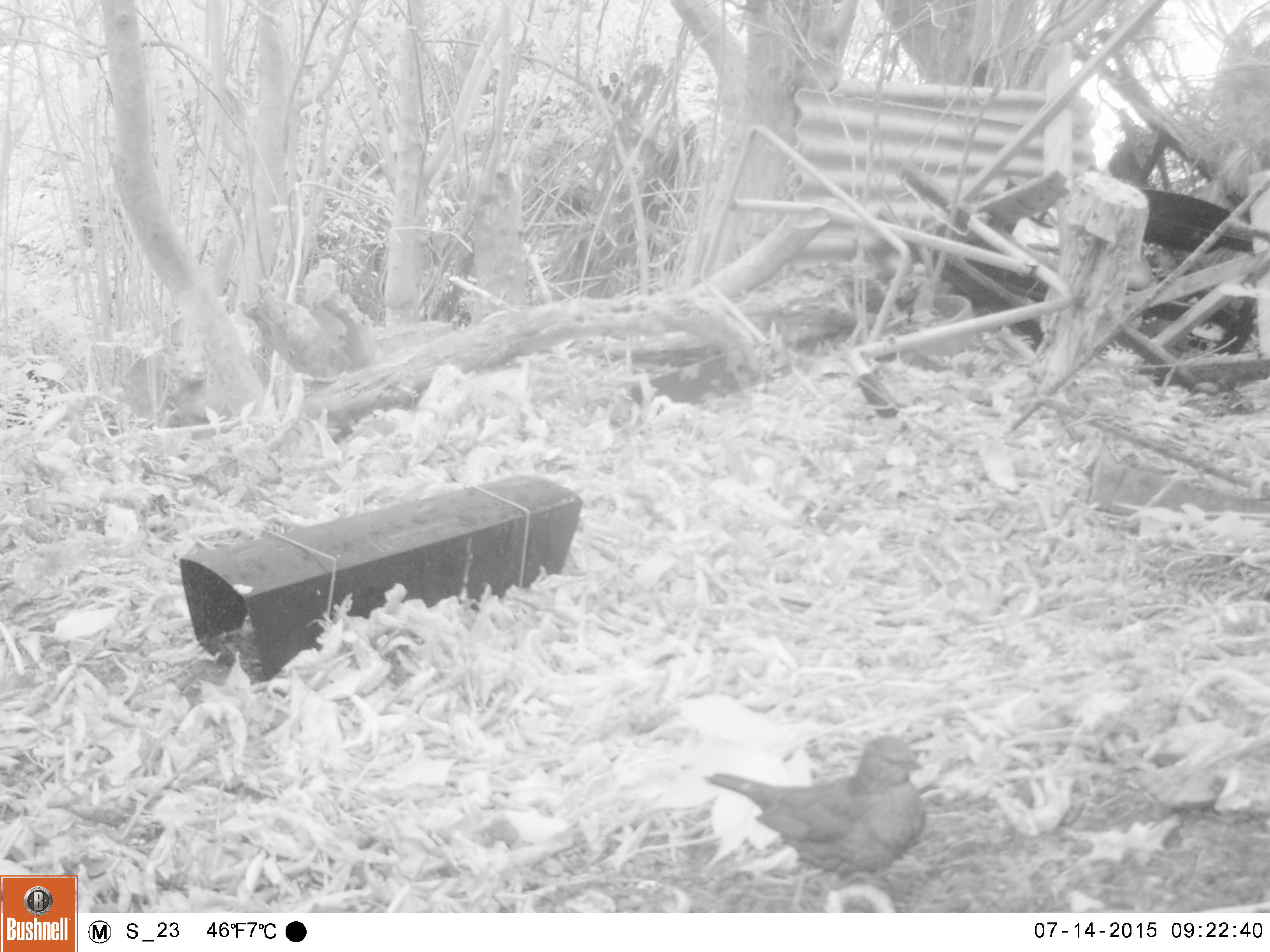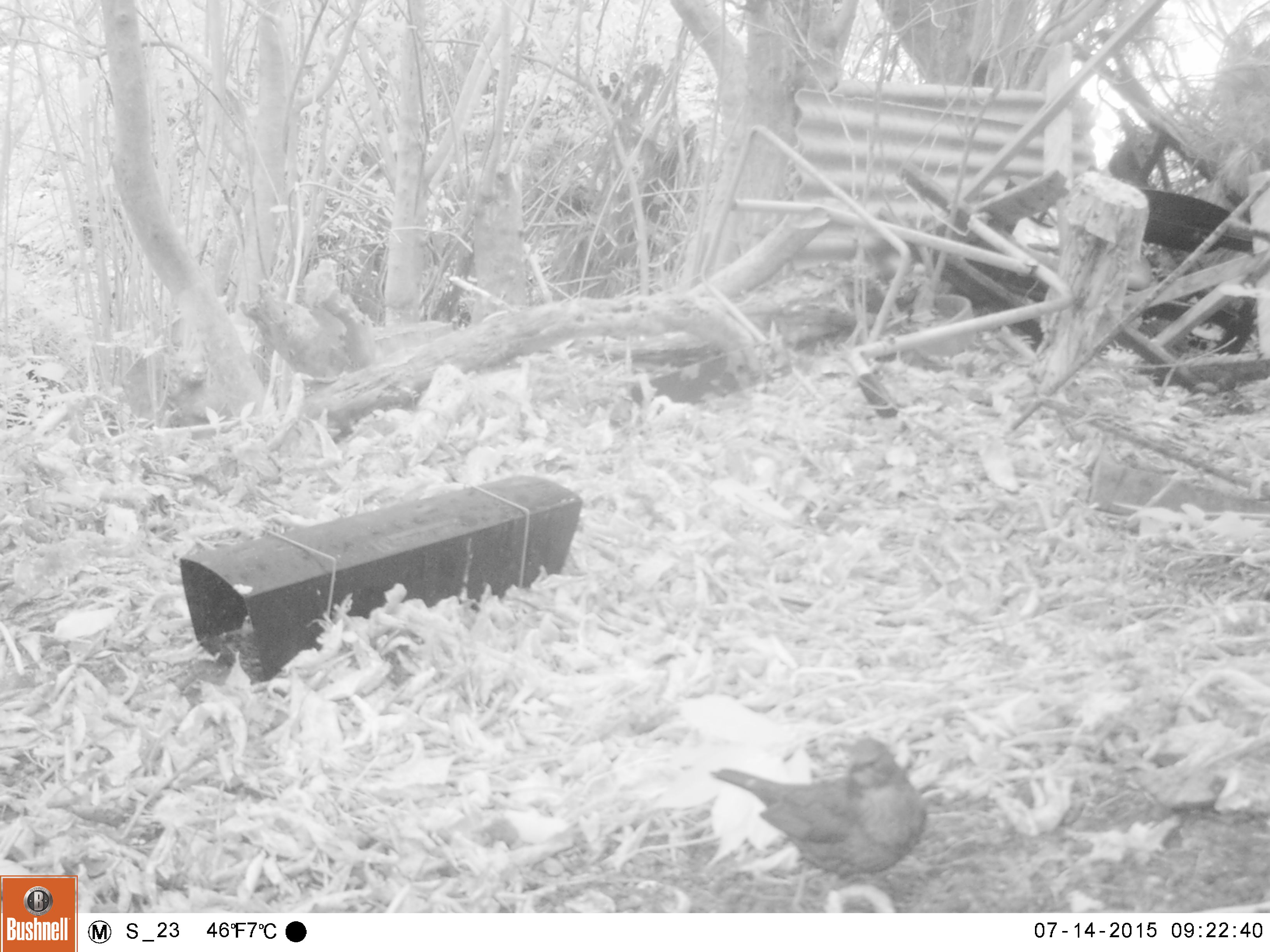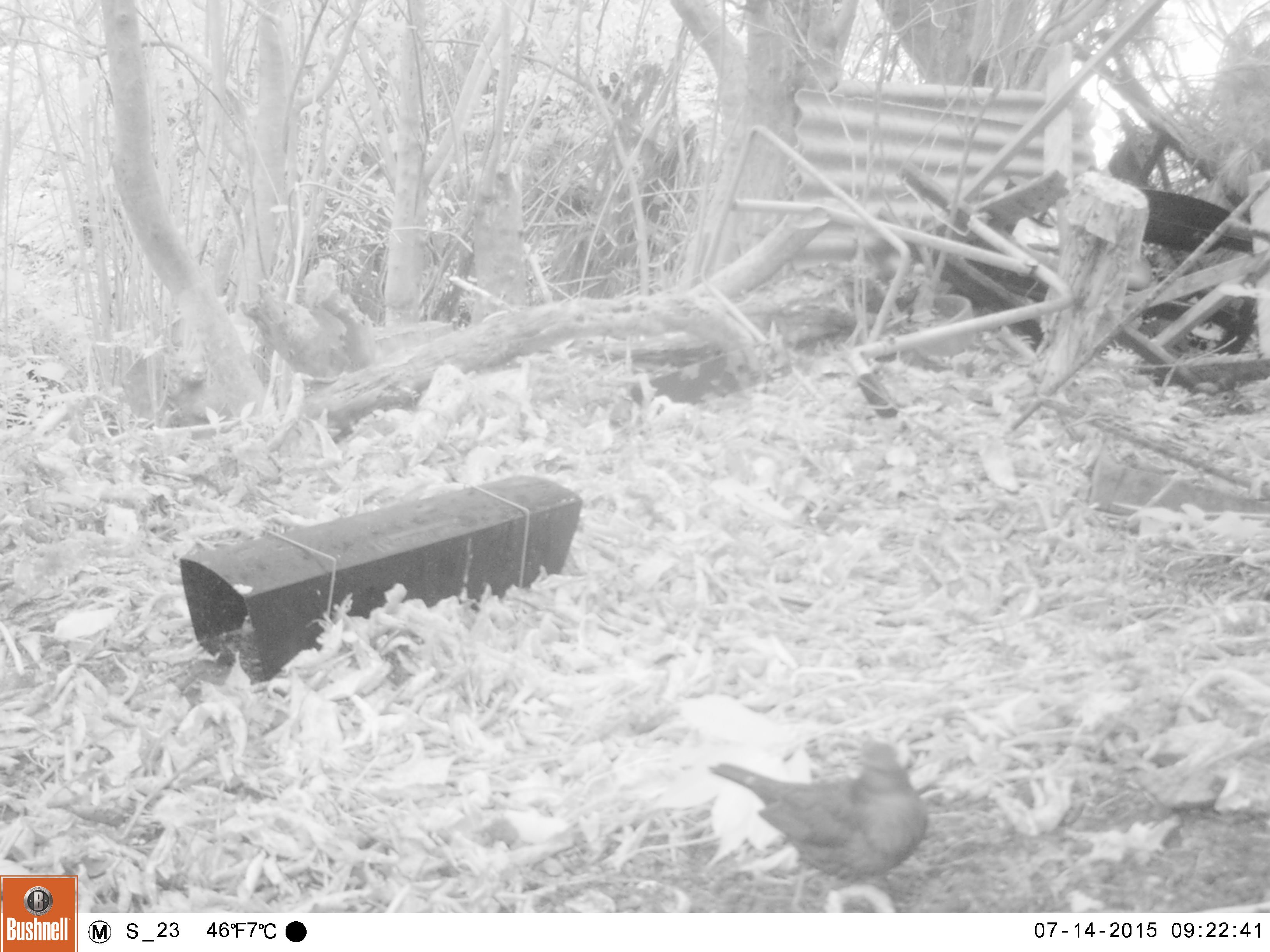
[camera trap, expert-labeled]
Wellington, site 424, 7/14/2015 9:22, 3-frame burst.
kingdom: Animalia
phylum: Chordata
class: Aves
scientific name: Aves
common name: bird